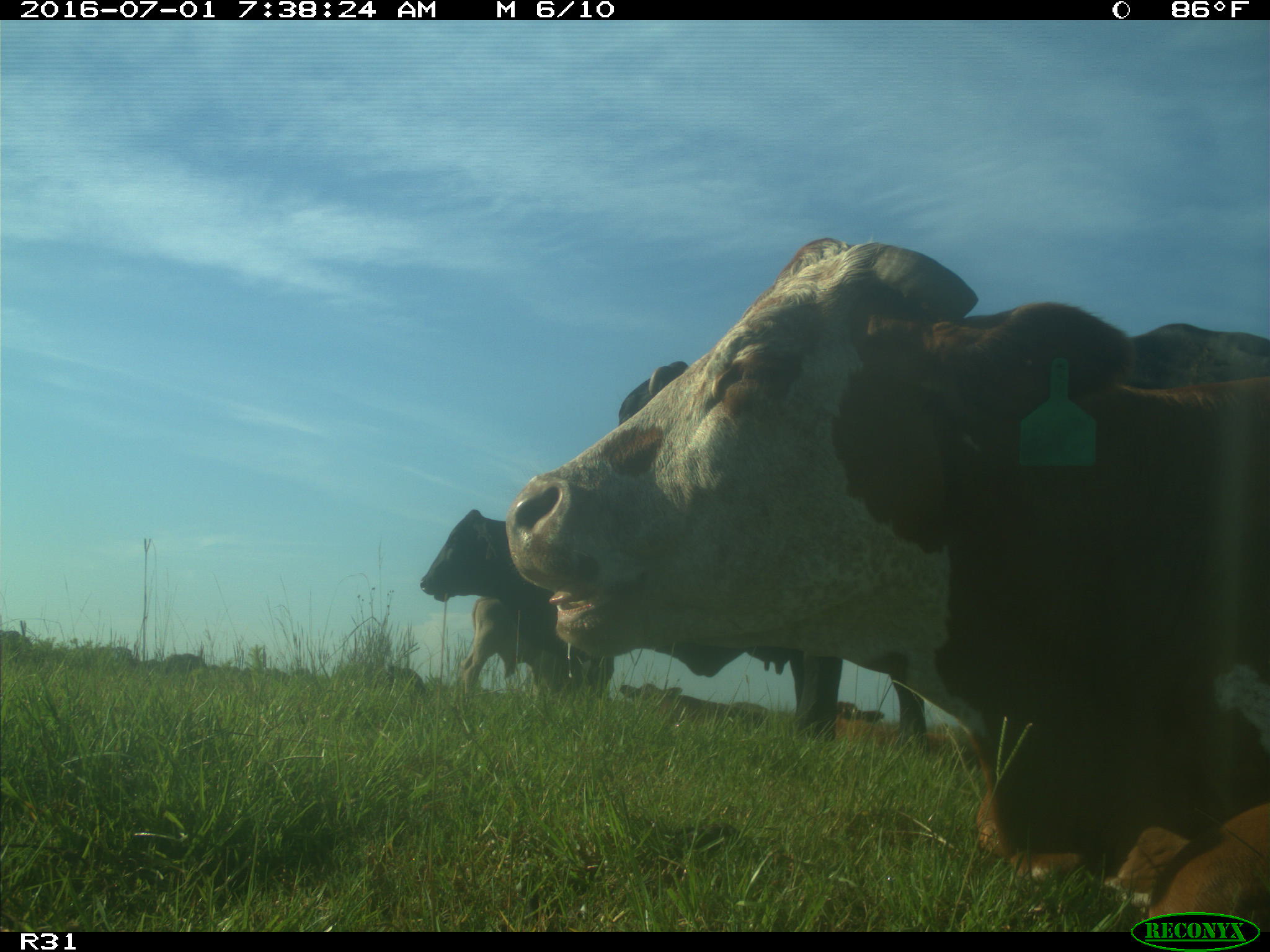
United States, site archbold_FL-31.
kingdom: Animalia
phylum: Chordata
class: Mammalia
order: Artiodactyla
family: Bovidae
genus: Bos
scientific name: Bos taurus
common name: domestic cow